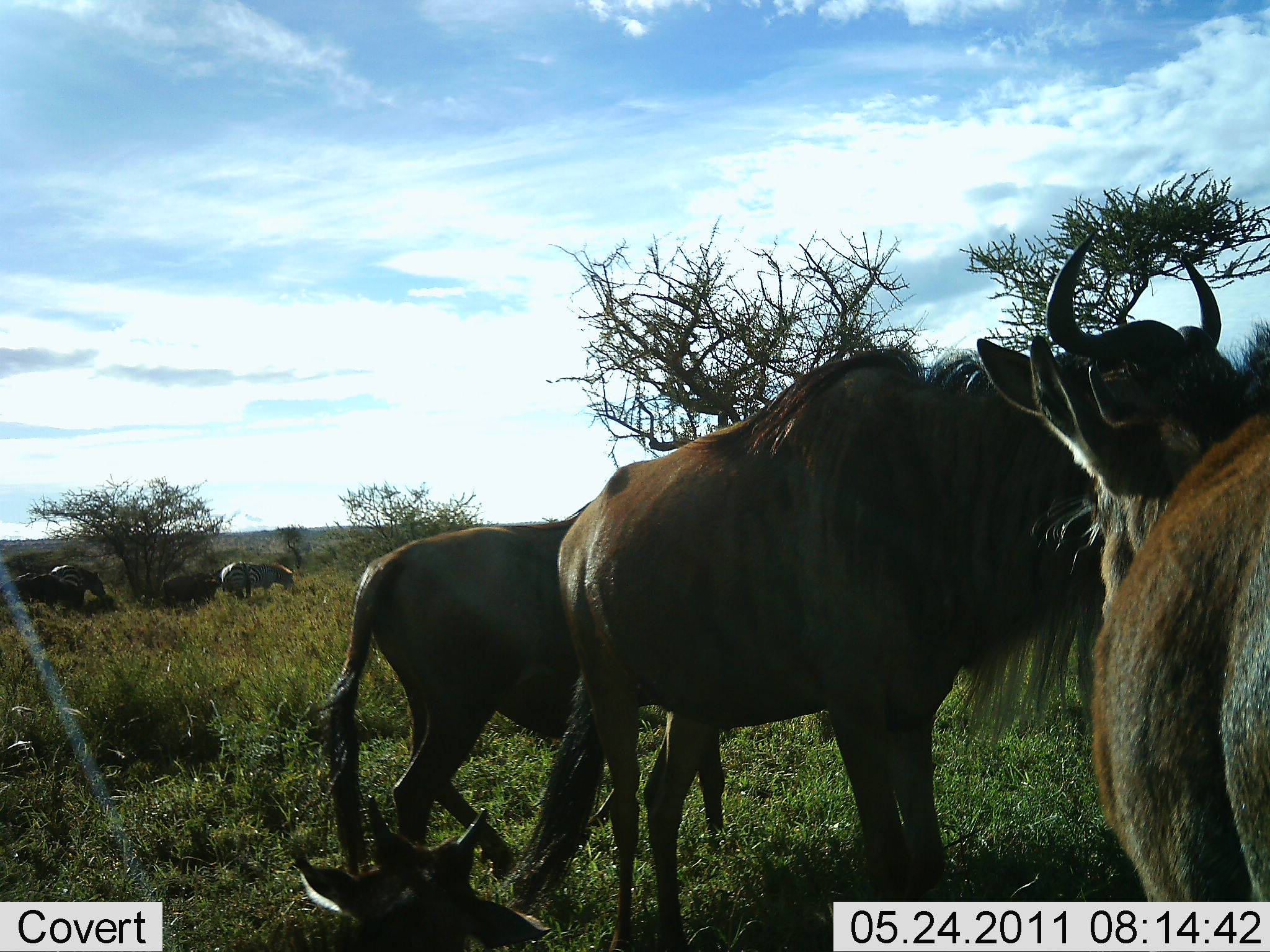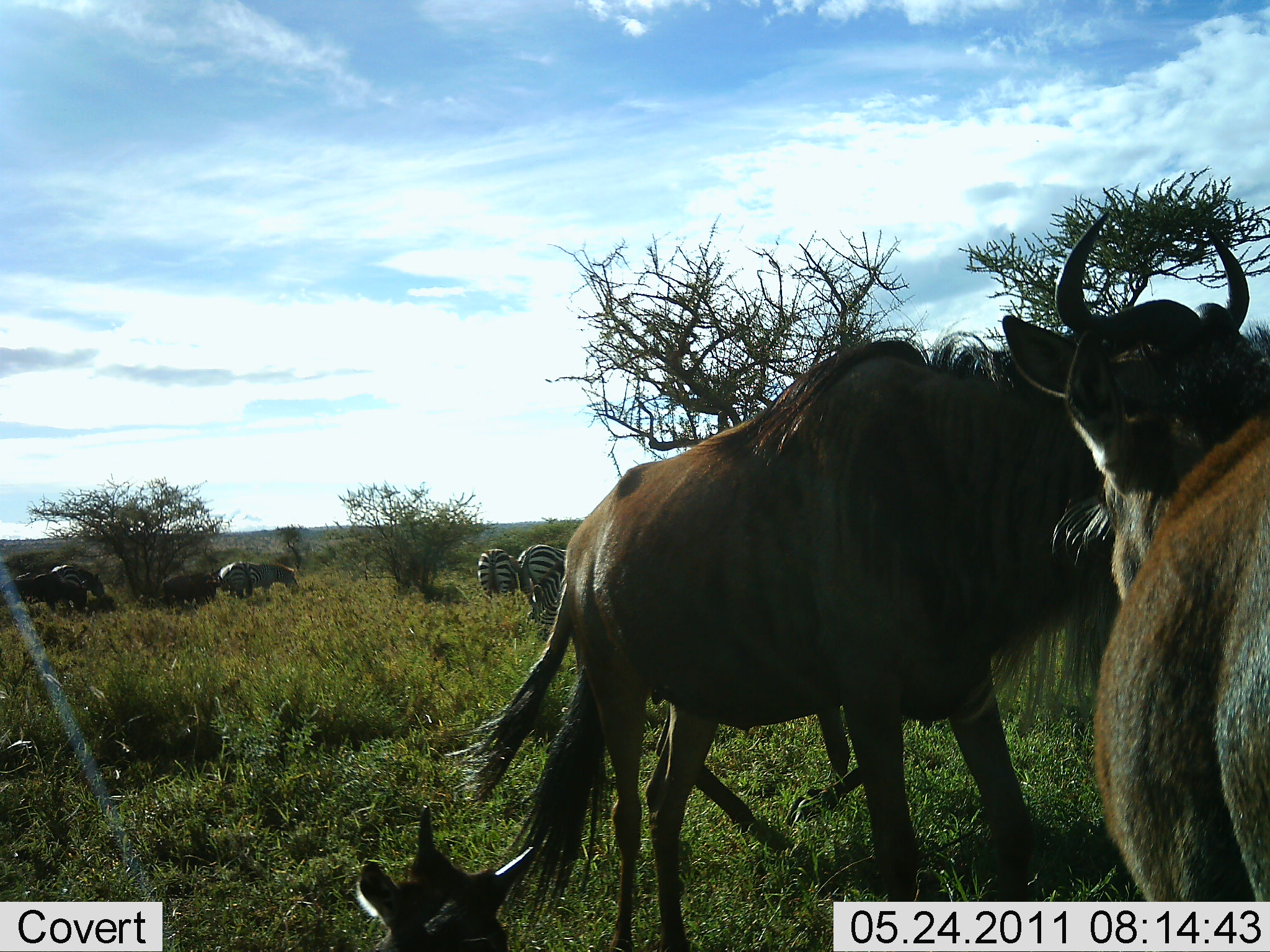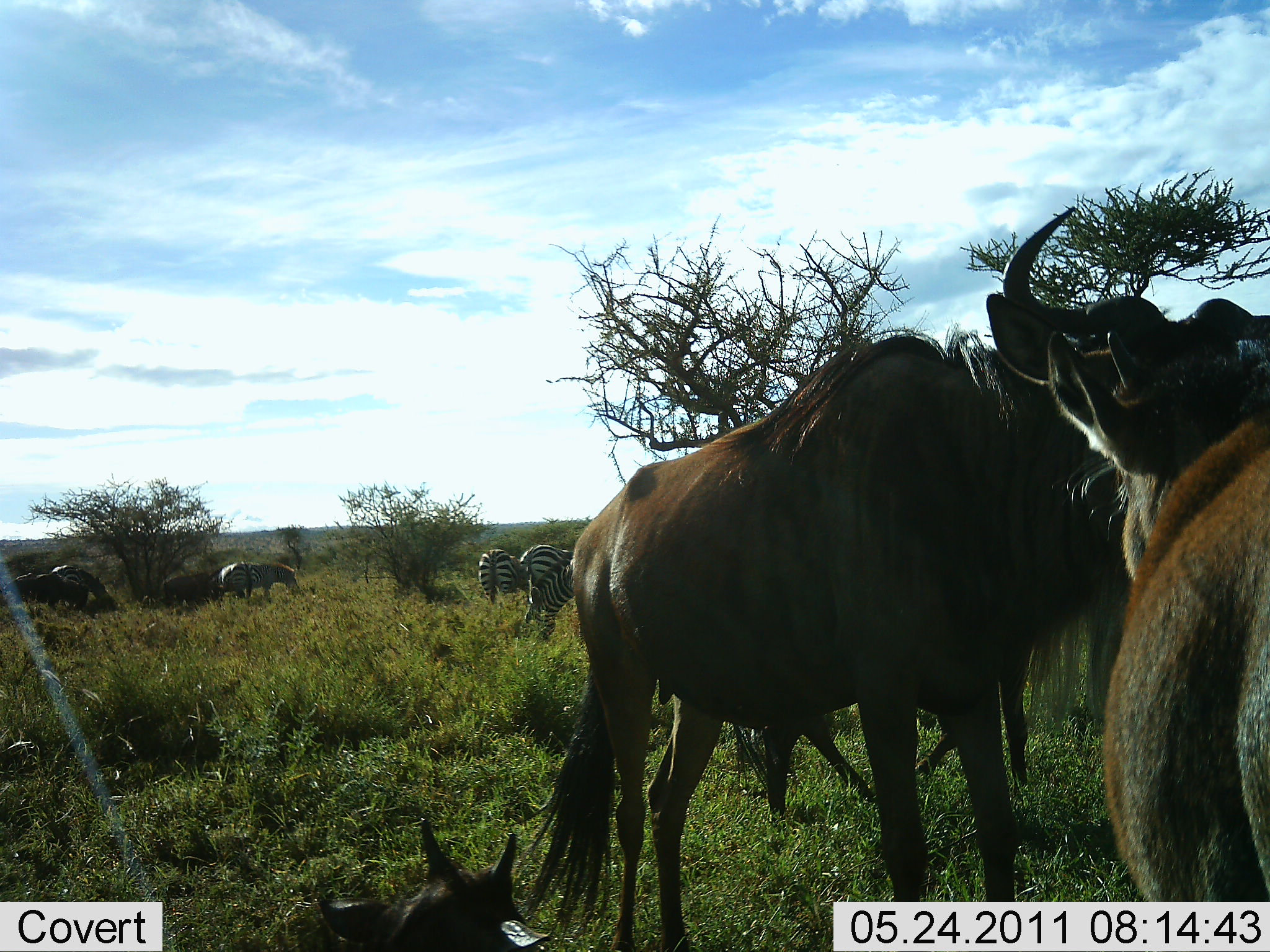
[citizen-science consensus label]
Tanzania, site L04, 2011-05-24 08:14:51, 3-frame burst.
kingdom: Animalia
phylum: Chordata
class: Mammalia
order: Artiodactyla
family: Bovidae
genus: Connochaetes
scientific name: Connochaetes taurinus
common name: blue wildebeest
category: wildebeest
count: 4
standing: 64%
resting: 29%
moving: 29%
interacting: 29%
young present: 14%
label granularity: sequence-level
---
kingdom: Animalia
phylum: Chordata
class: Mammalia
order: Perissodactyla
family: Equidae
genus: Equus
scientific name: Equus quagga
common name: plains zebra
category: zebra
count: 5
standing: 58%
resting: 8%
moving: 8%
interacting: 0%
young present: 0%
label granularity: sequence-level